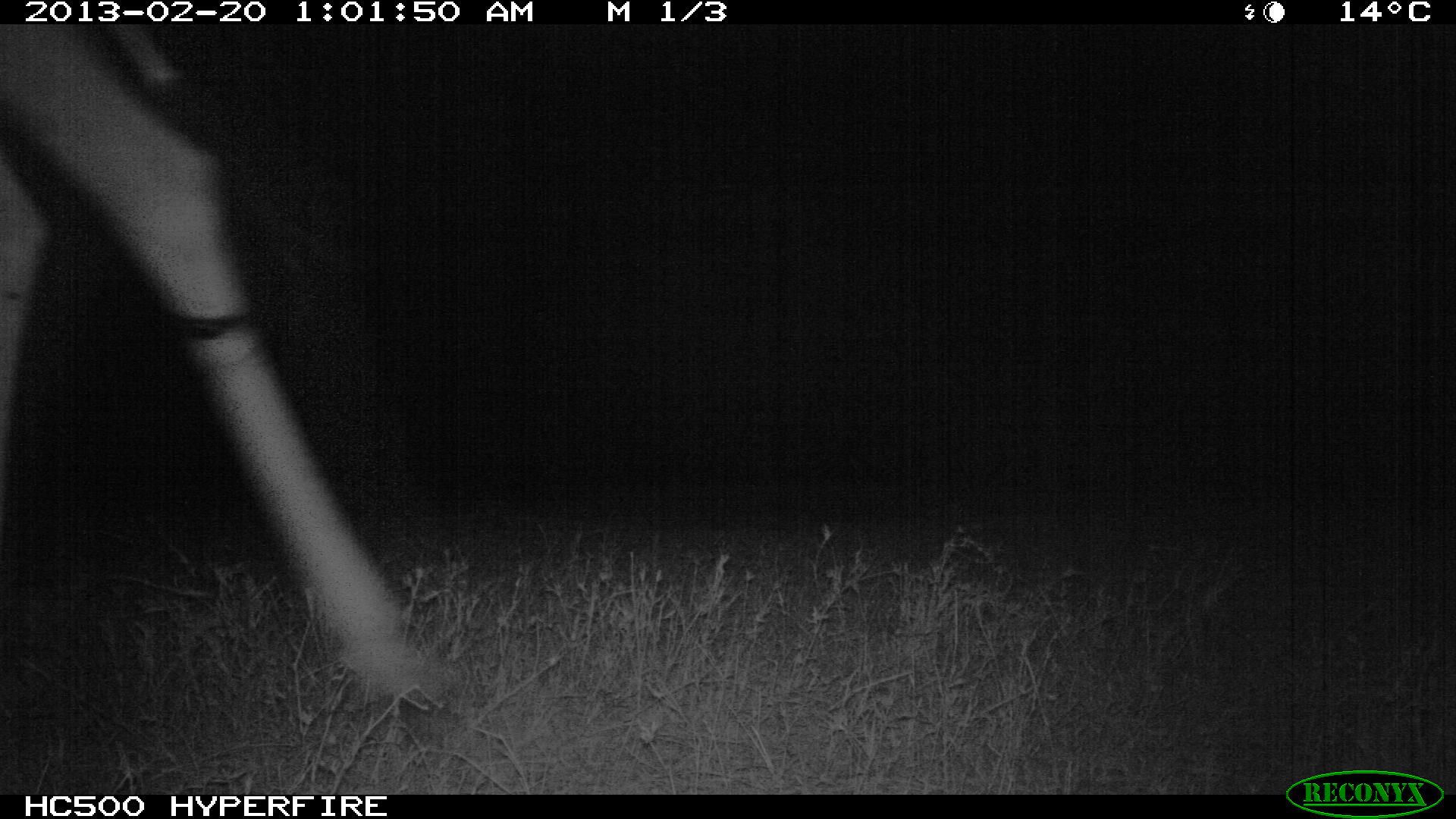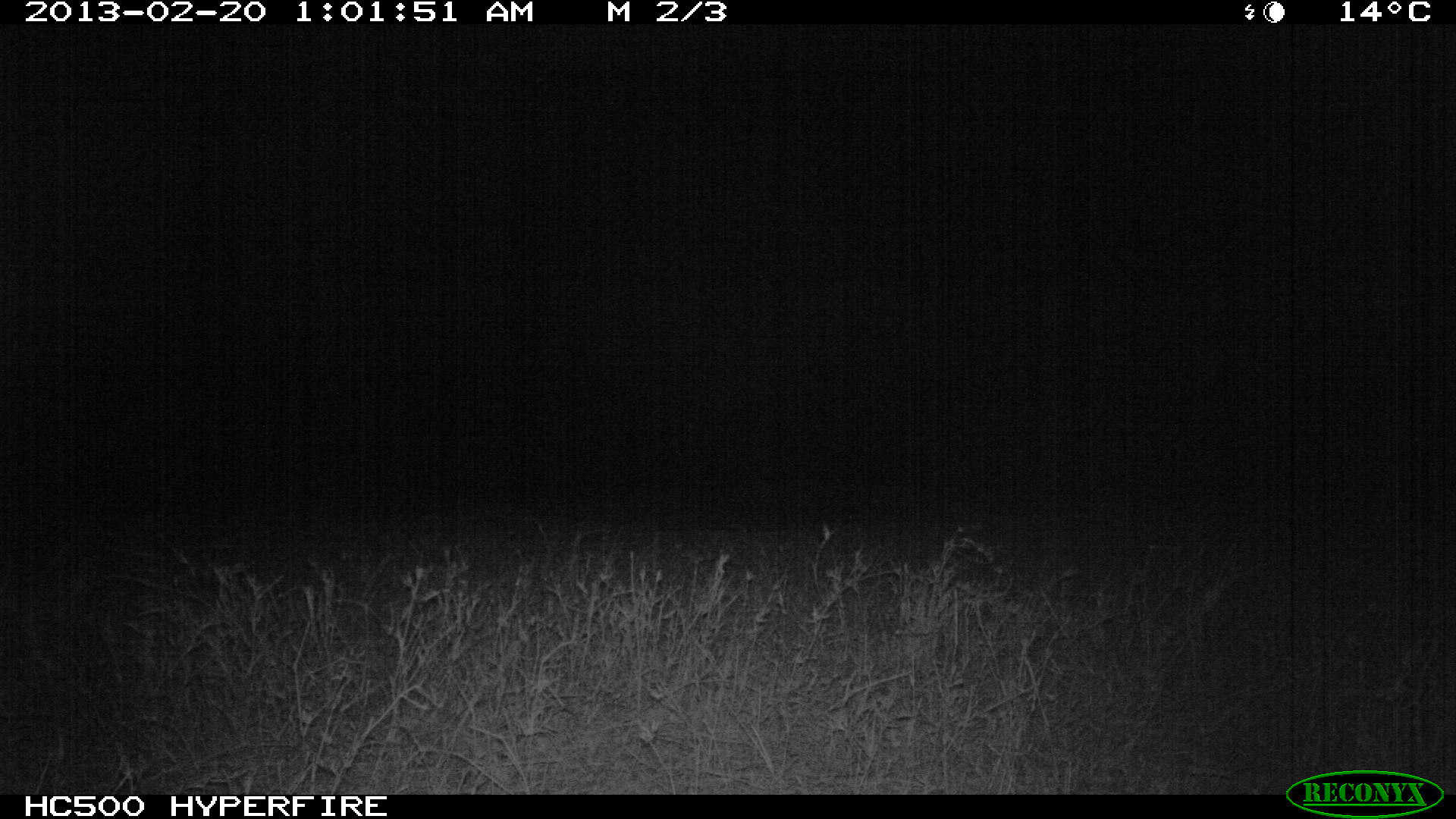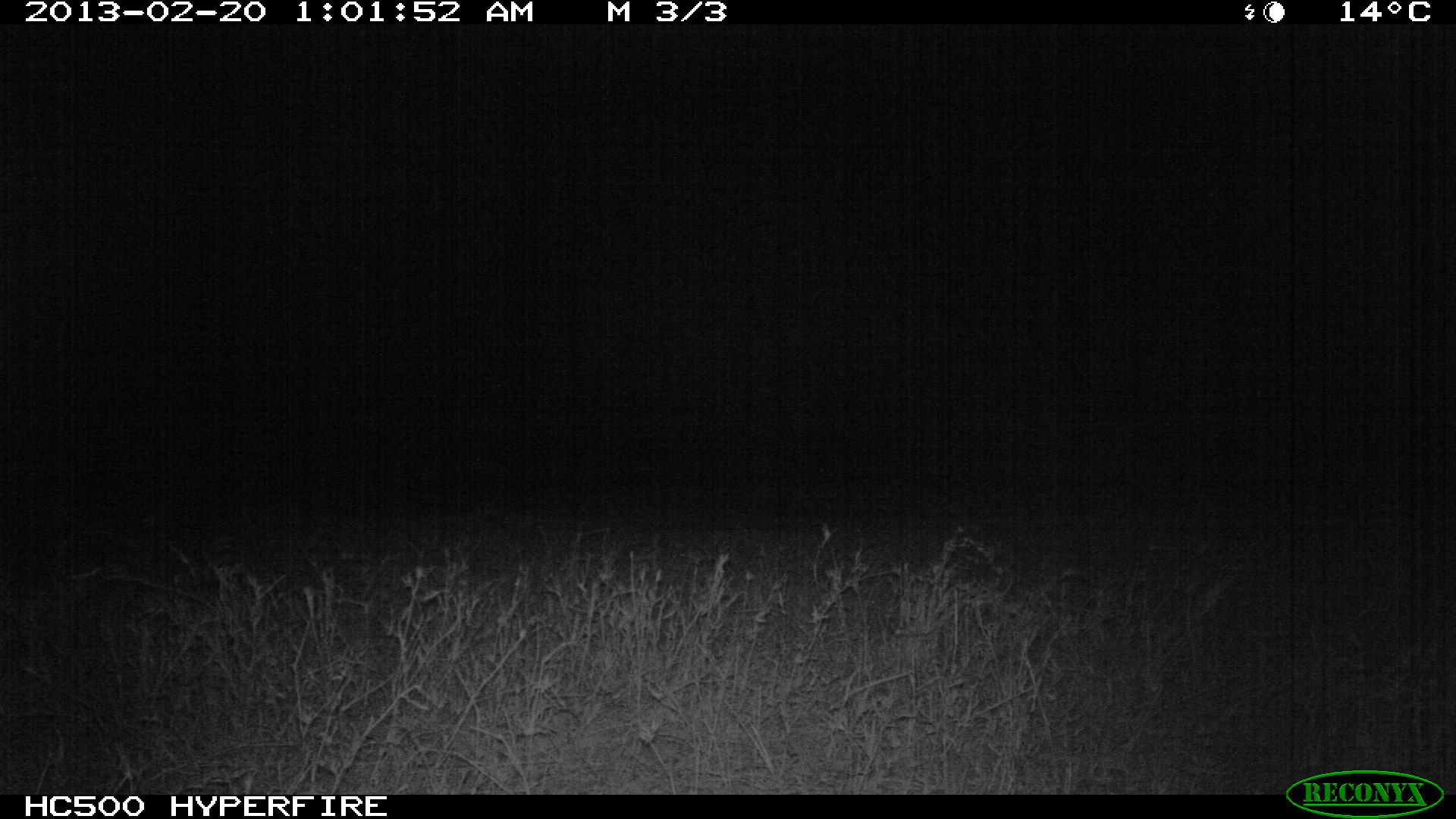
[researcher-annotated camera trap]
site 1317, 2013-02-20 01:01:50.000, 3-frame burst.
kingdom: Animalia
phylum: Chordata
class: Mammalia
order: Artiodactyla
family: Giraffidae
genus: Giraffa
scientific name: Giraffa camelopardalis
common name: giraffe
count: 1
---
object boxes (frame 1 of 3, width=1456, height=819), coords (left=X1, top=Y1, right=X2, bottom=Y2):
giraffa camelopardalis: (left=1, top=24, right=456, bottom=716)